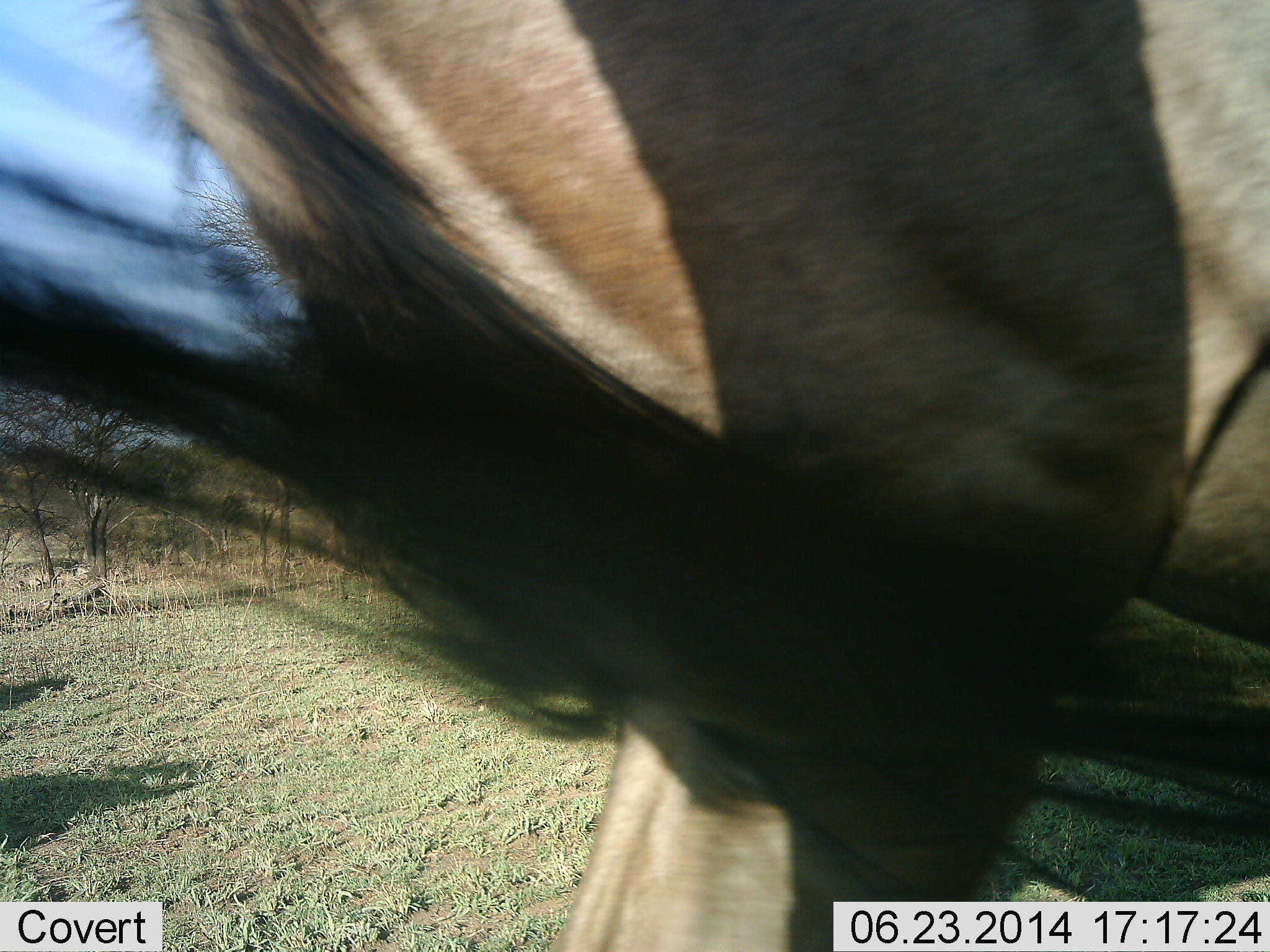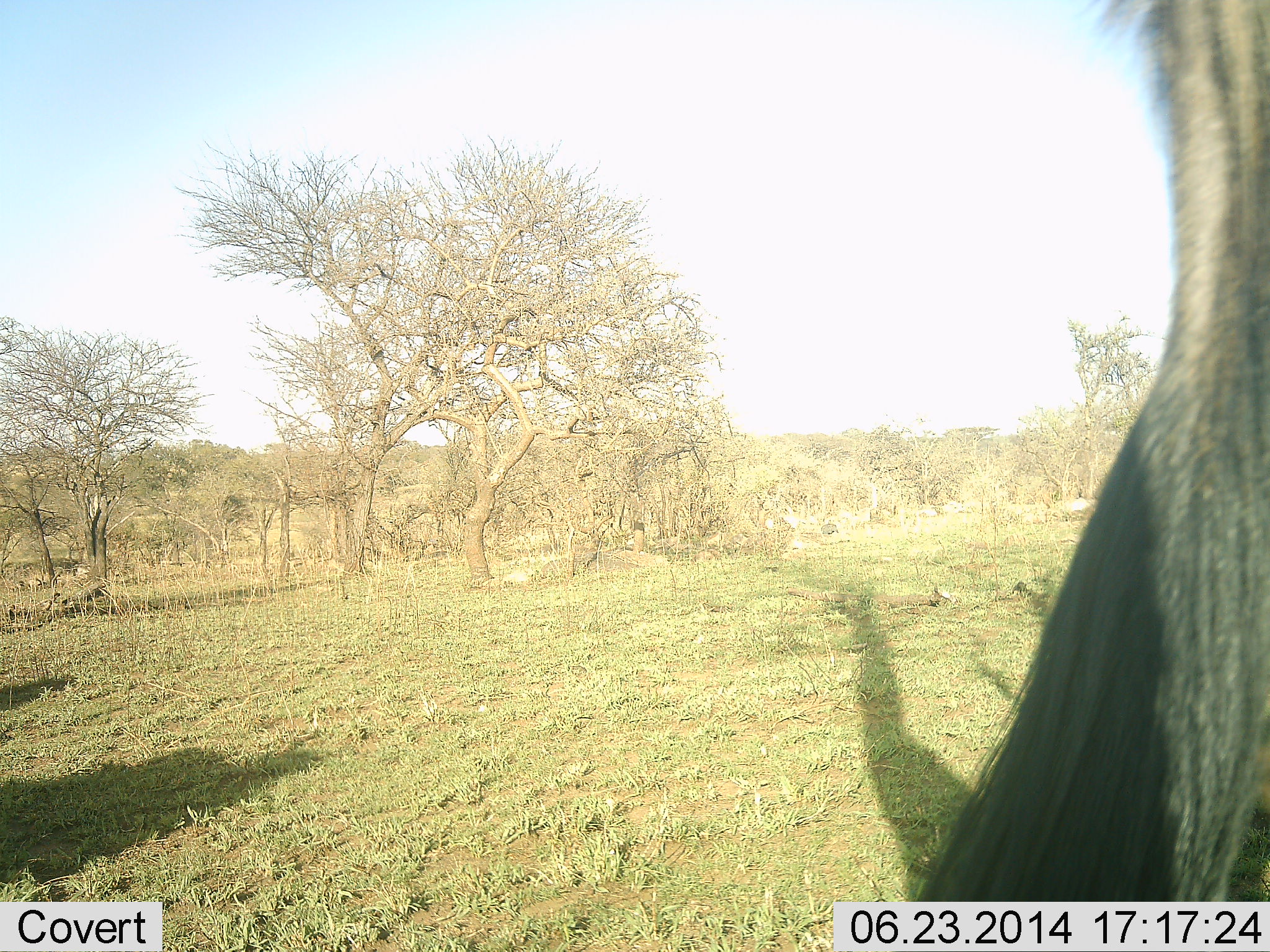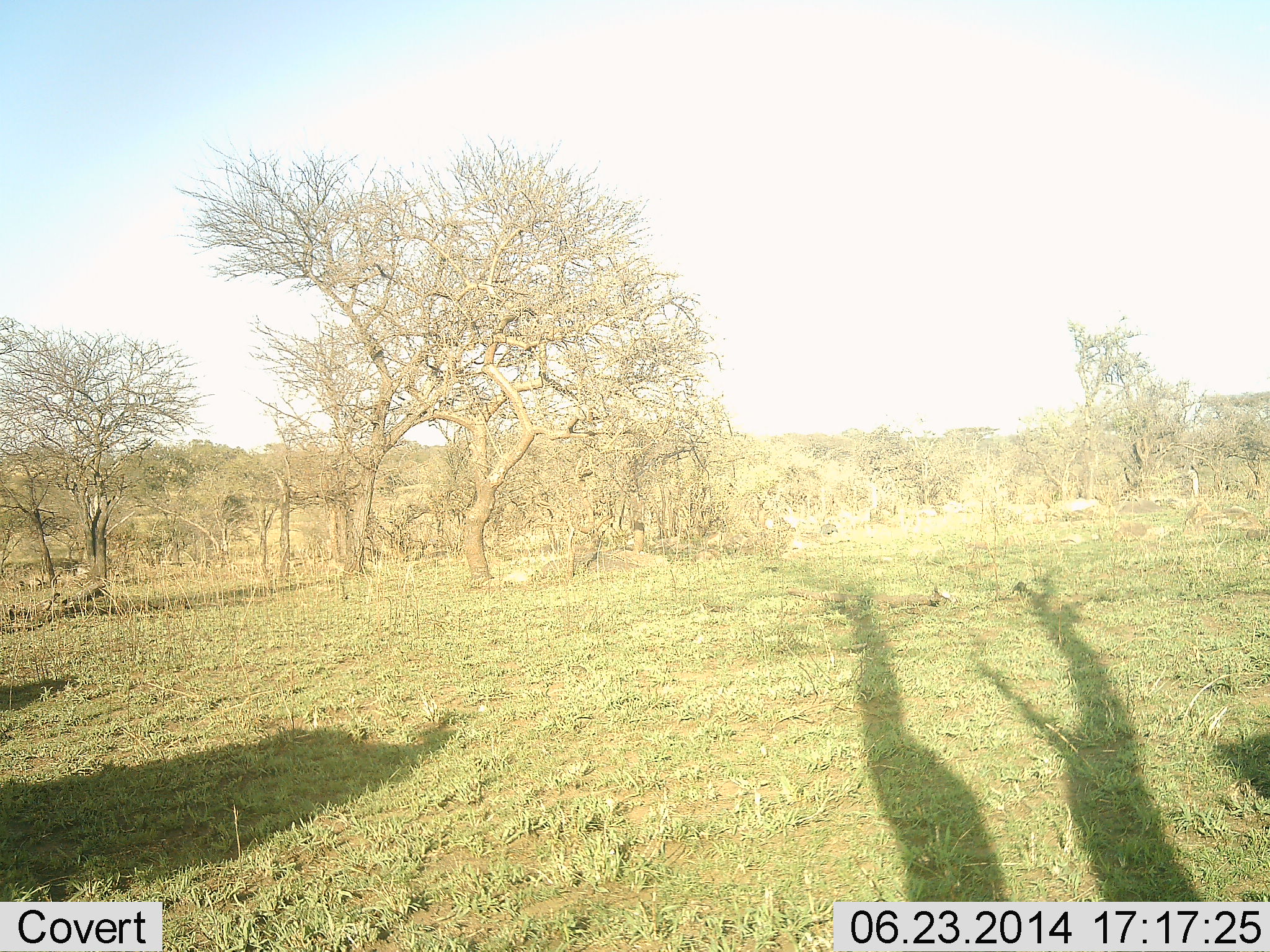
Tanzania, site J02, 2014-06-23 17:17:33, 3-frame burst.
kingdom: Animalia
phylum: Chordata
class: Mammalia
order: Artiodactyla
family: Bovidae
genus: Connochaetes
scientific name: Connochaetes taurinus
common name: blue wildebeest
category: wildebeest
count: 1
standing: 20%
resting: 0%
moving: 80%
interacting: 0%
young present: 0%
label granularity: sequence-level